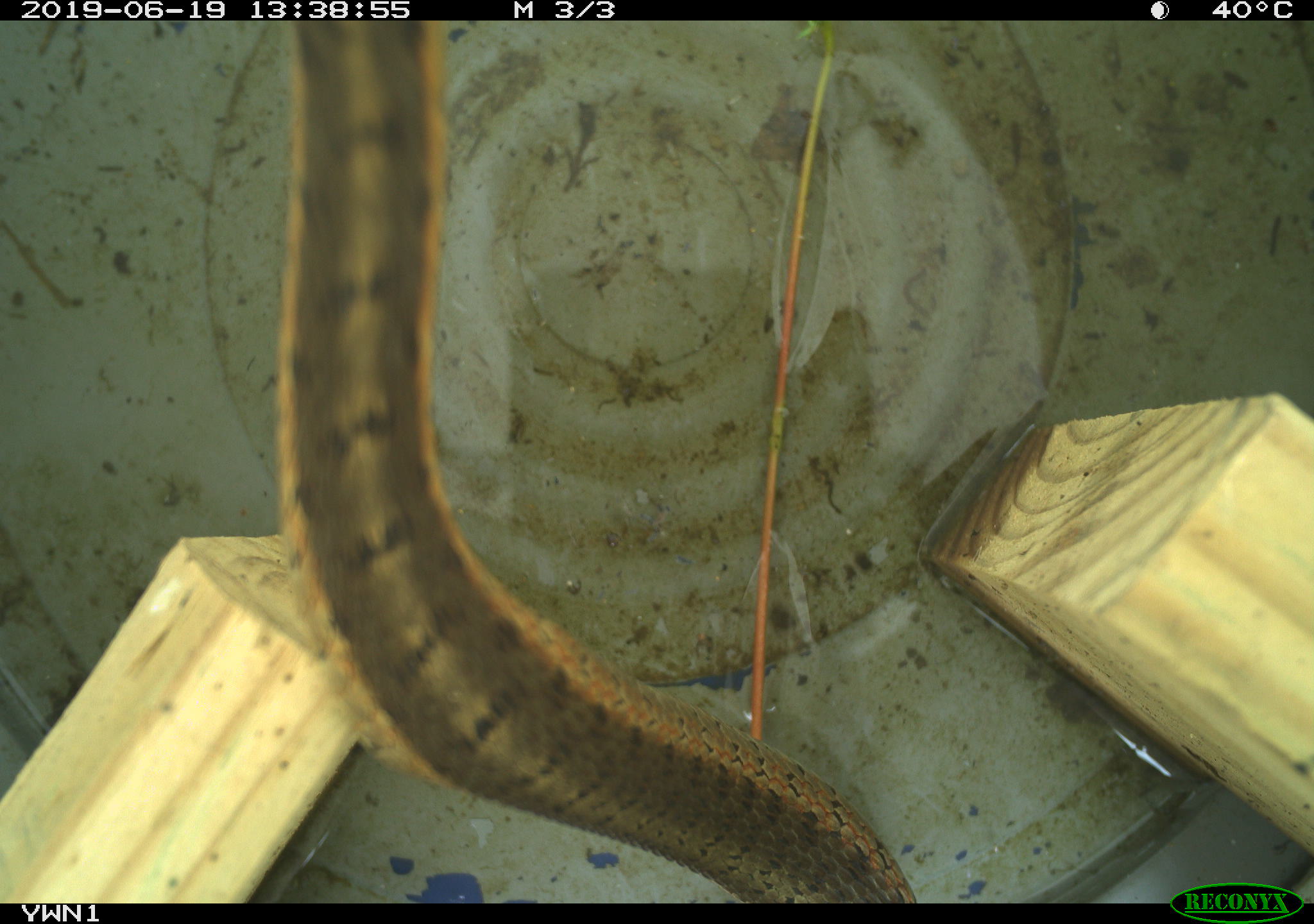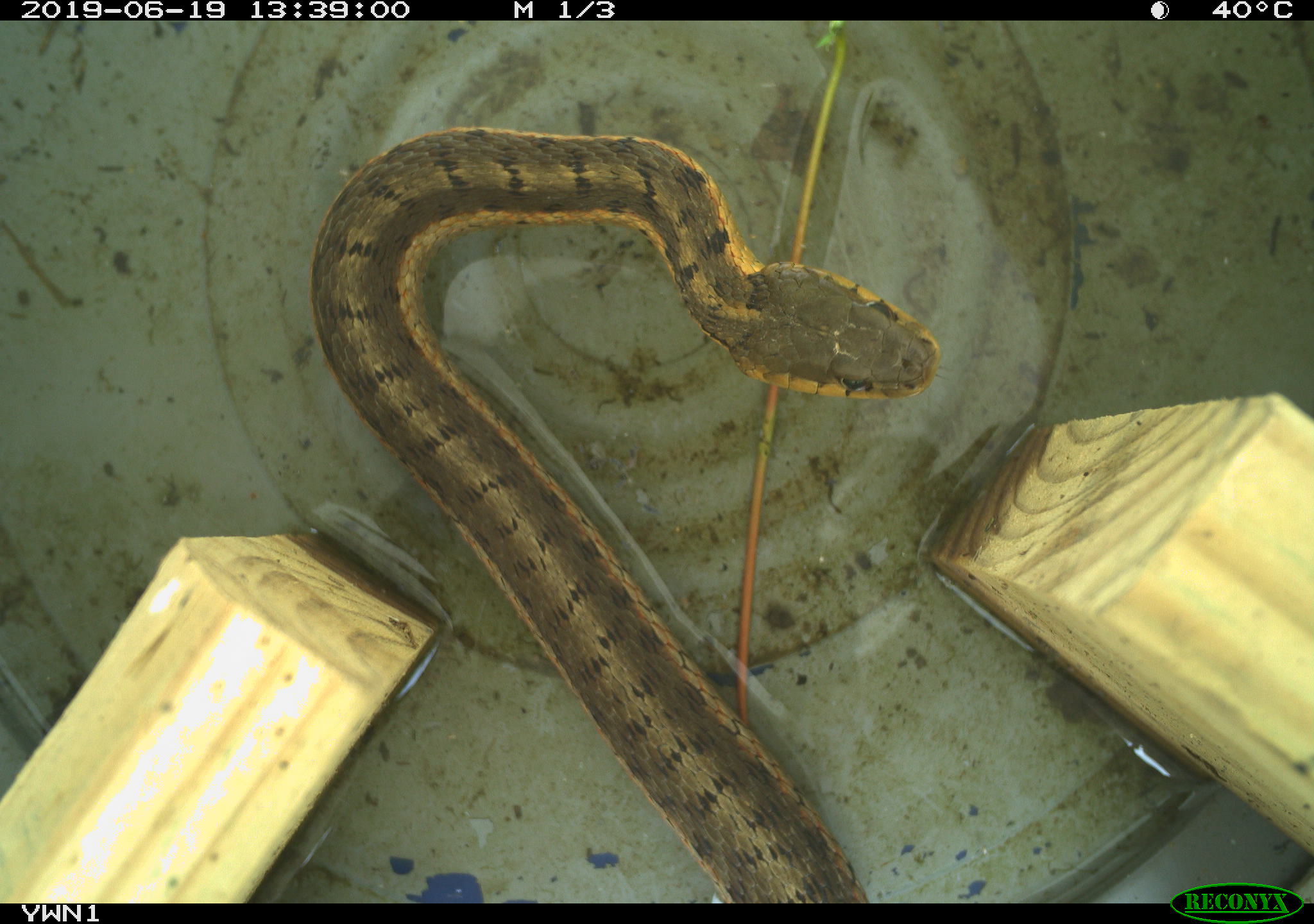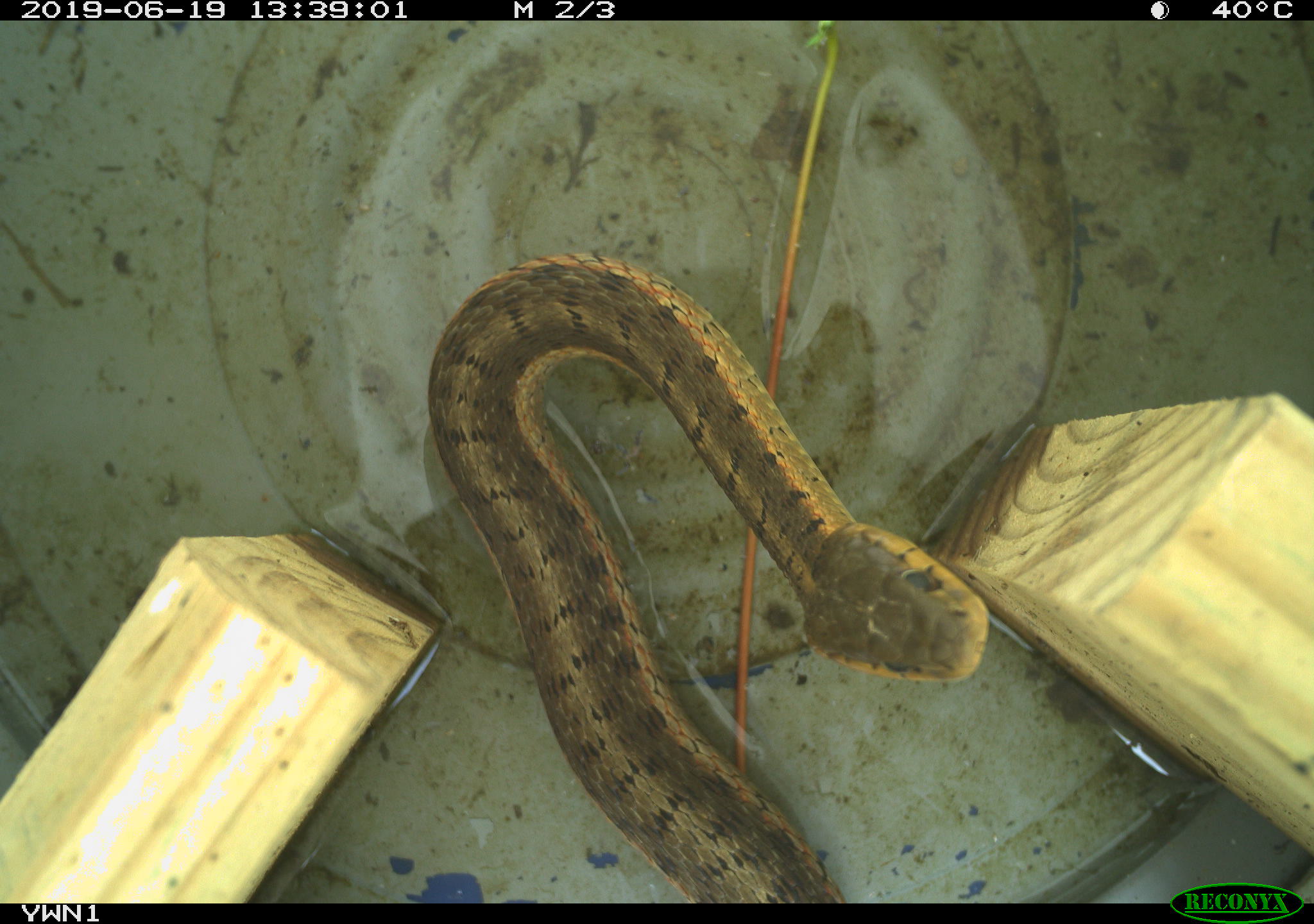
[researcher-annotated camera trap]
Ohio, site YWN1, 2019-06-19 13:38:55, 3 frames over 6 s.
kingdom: Animalia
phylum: Chordata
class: Reptilia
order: Squamata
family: Colubridae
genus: Thamnophis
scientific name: Thamnophis sirtalis sirtalis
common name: eastern gartersnake